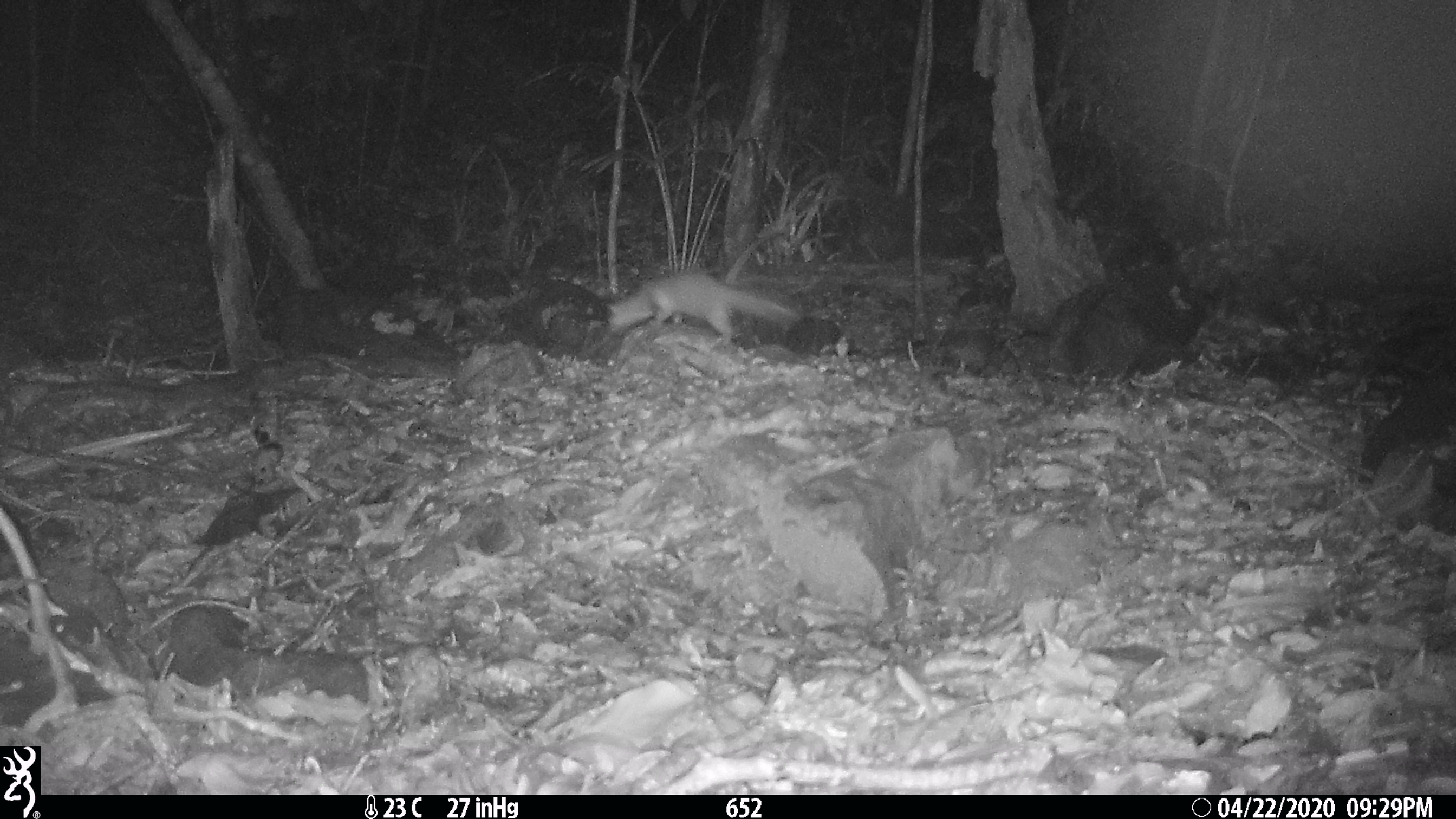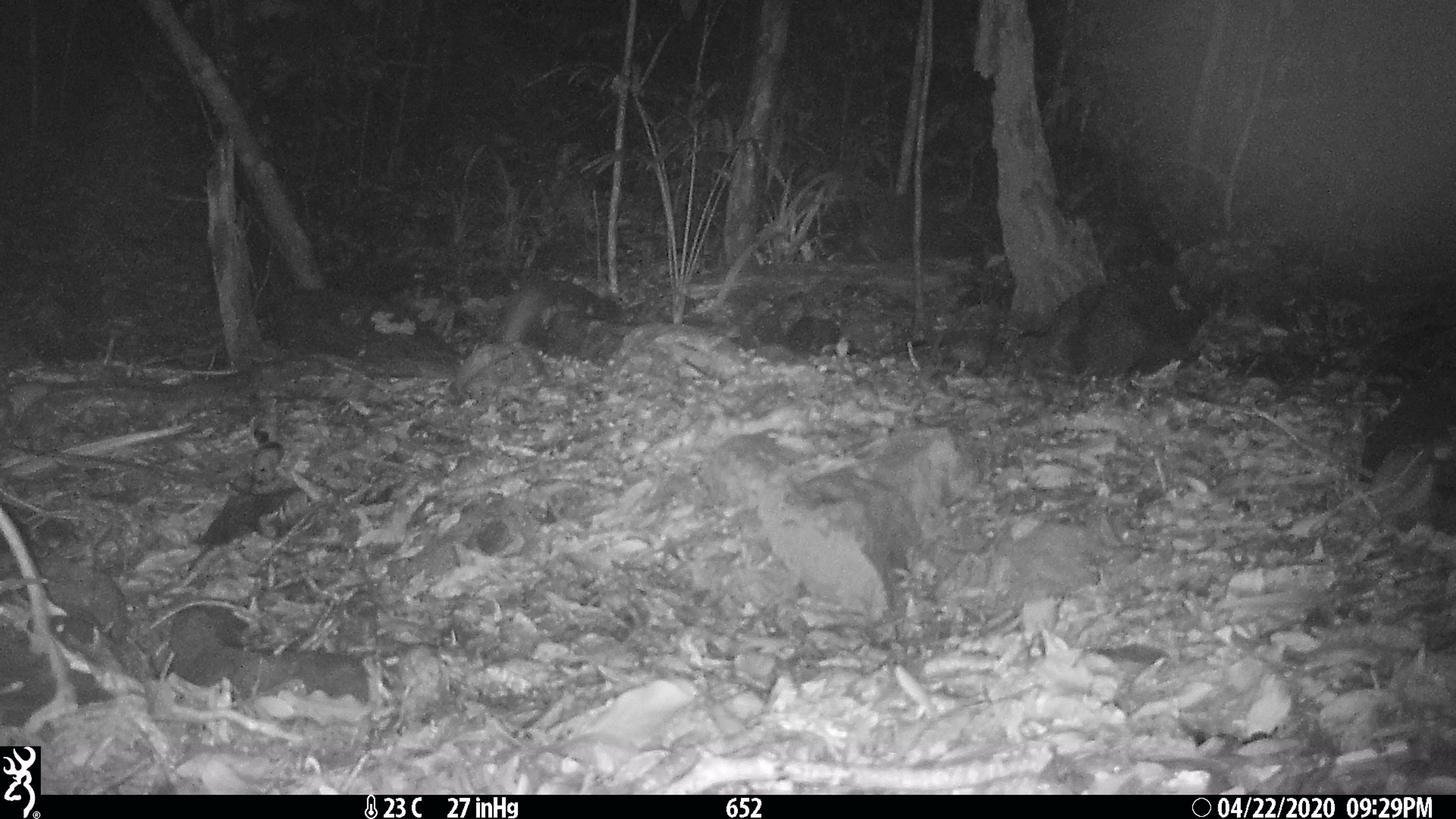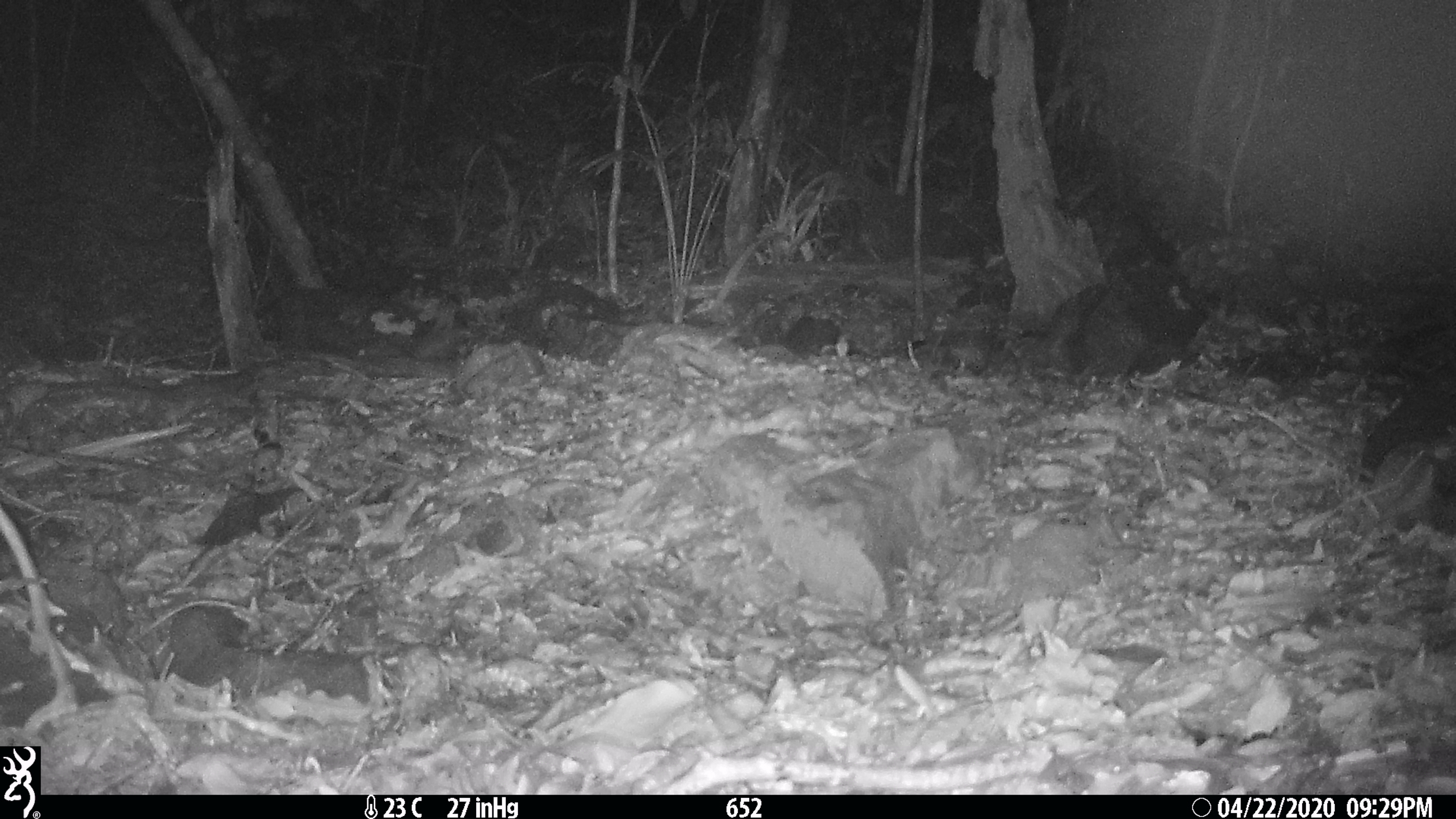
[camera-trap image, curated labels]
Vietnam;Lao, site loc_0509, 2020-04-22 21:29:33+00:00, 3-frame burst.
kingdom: Animalia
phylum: Chordata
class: Mammalia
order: Carnivora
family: Mustelidae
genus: Melogale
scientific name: Melogale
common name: ferret badger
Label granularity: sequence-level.